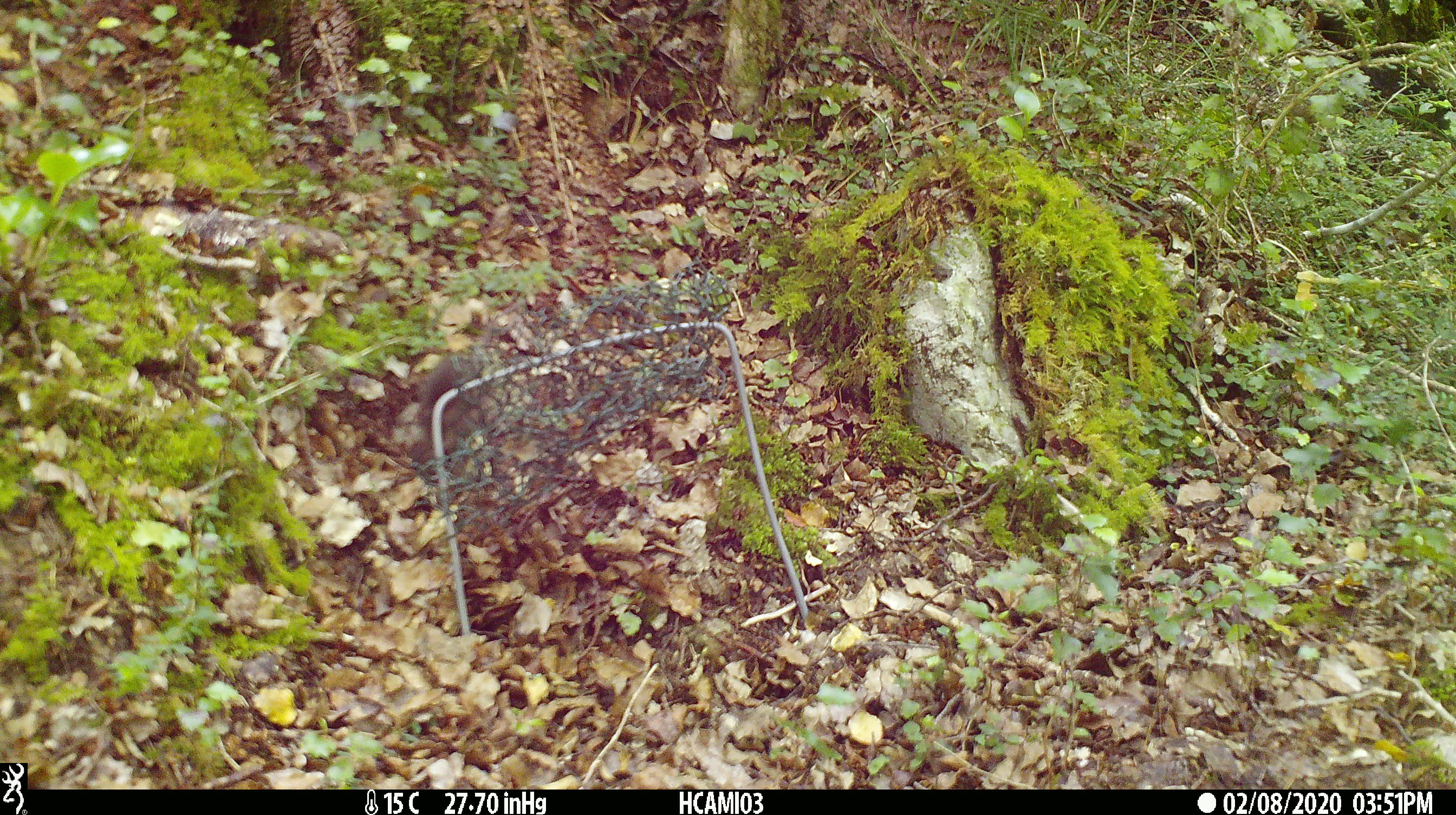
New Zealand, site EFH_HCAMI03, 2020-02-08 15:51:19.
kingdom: Animalia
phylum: Chordata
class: Mammalia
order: Rodentia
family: Muridae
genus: Mus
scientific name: Mus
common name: mouse